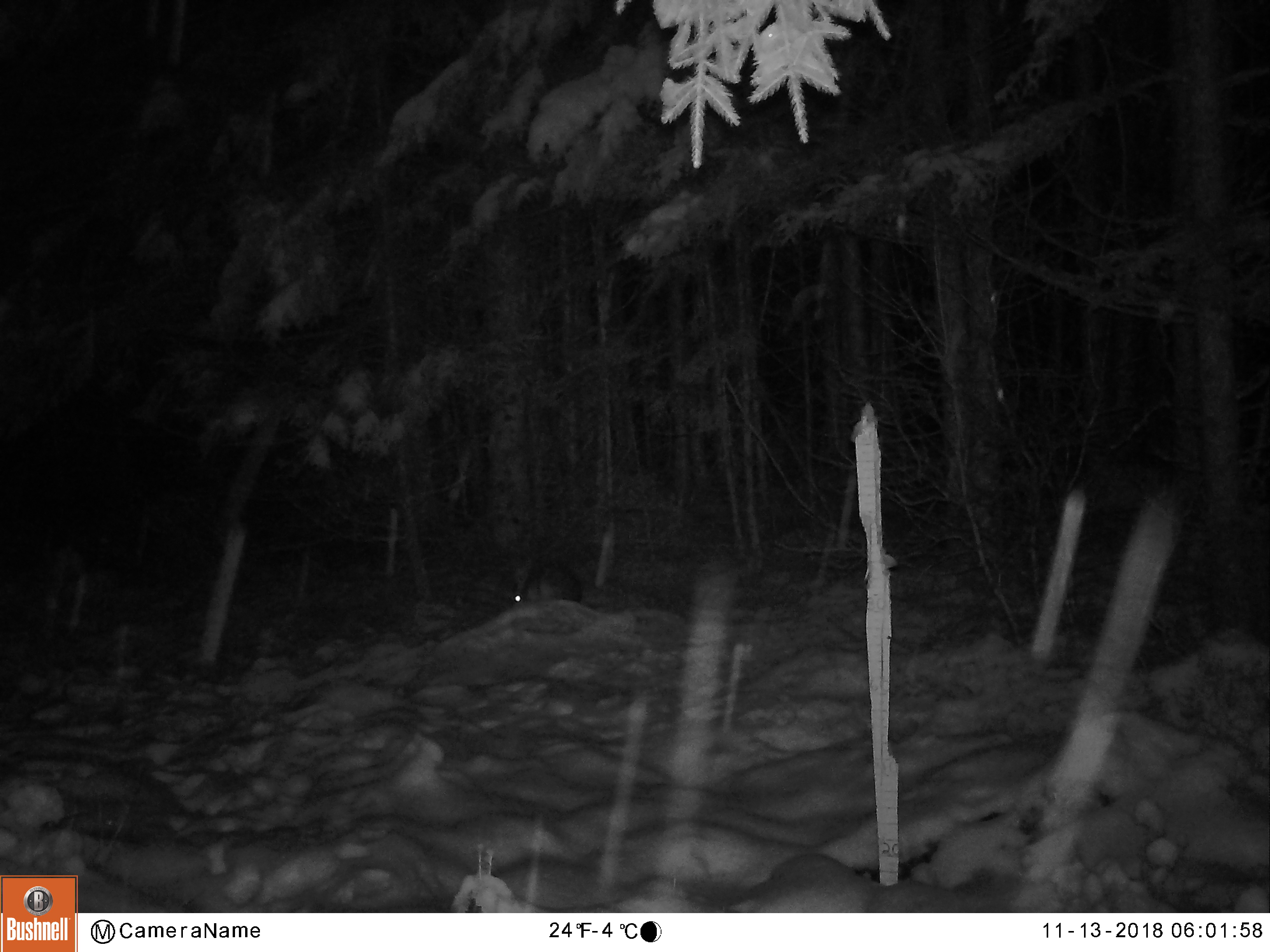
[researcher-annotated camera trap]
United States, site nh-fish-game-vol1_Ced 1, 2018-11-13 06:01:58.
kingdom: Animalia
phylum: Chordata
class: Mammalia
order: Lagomorpha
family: Leporidae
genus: Lepus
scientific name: Lepus americanus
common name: snowshoe hare